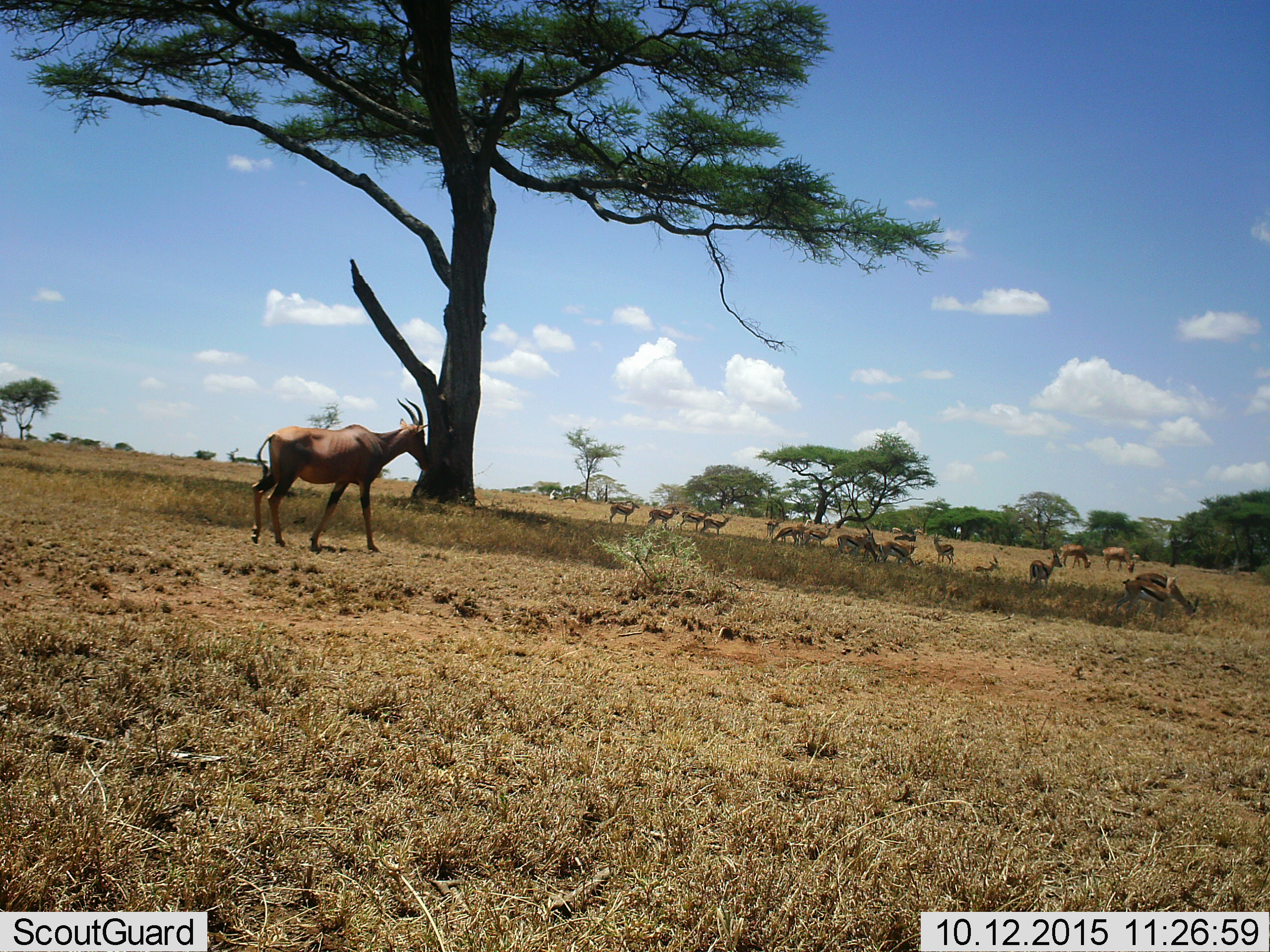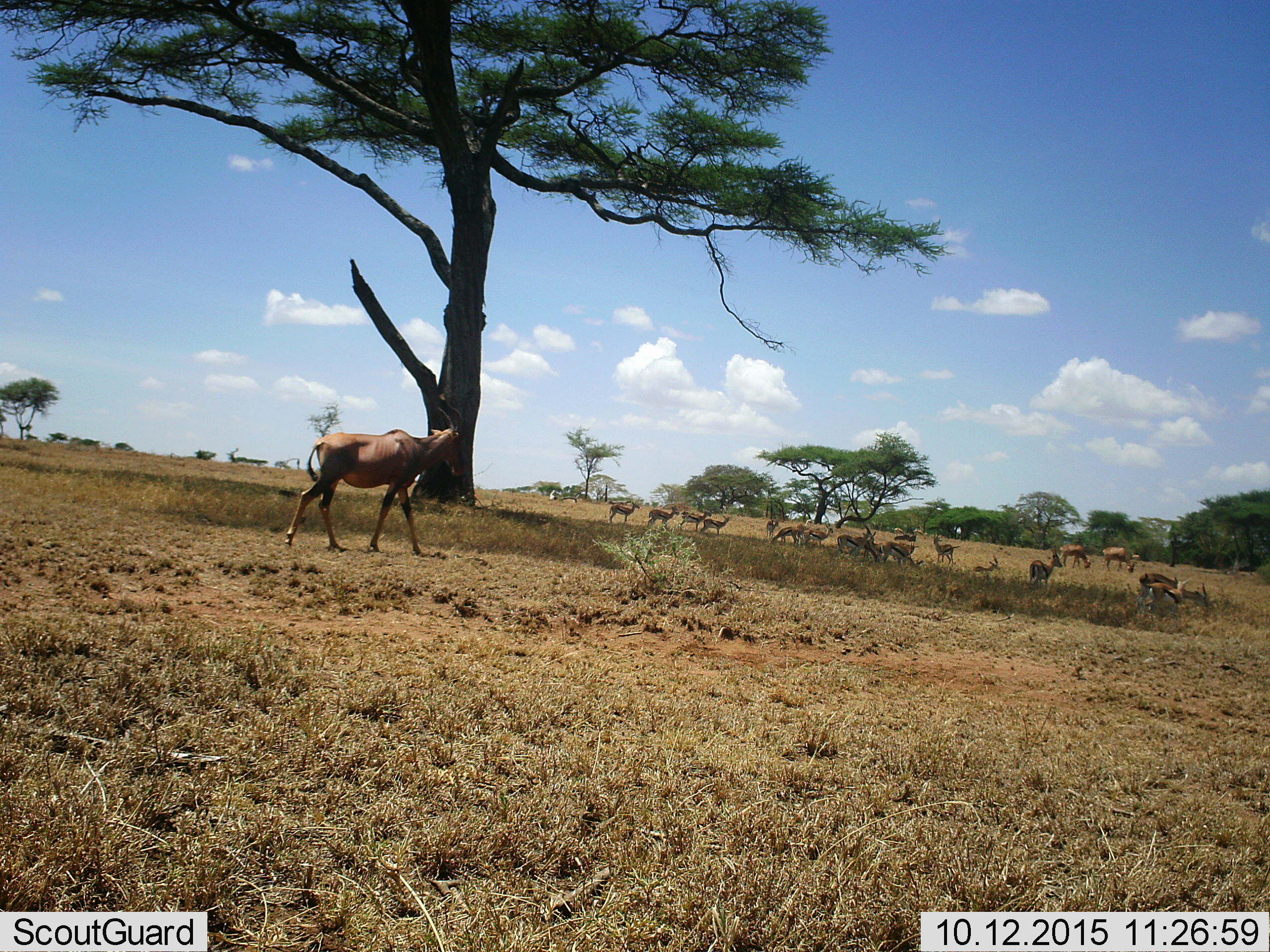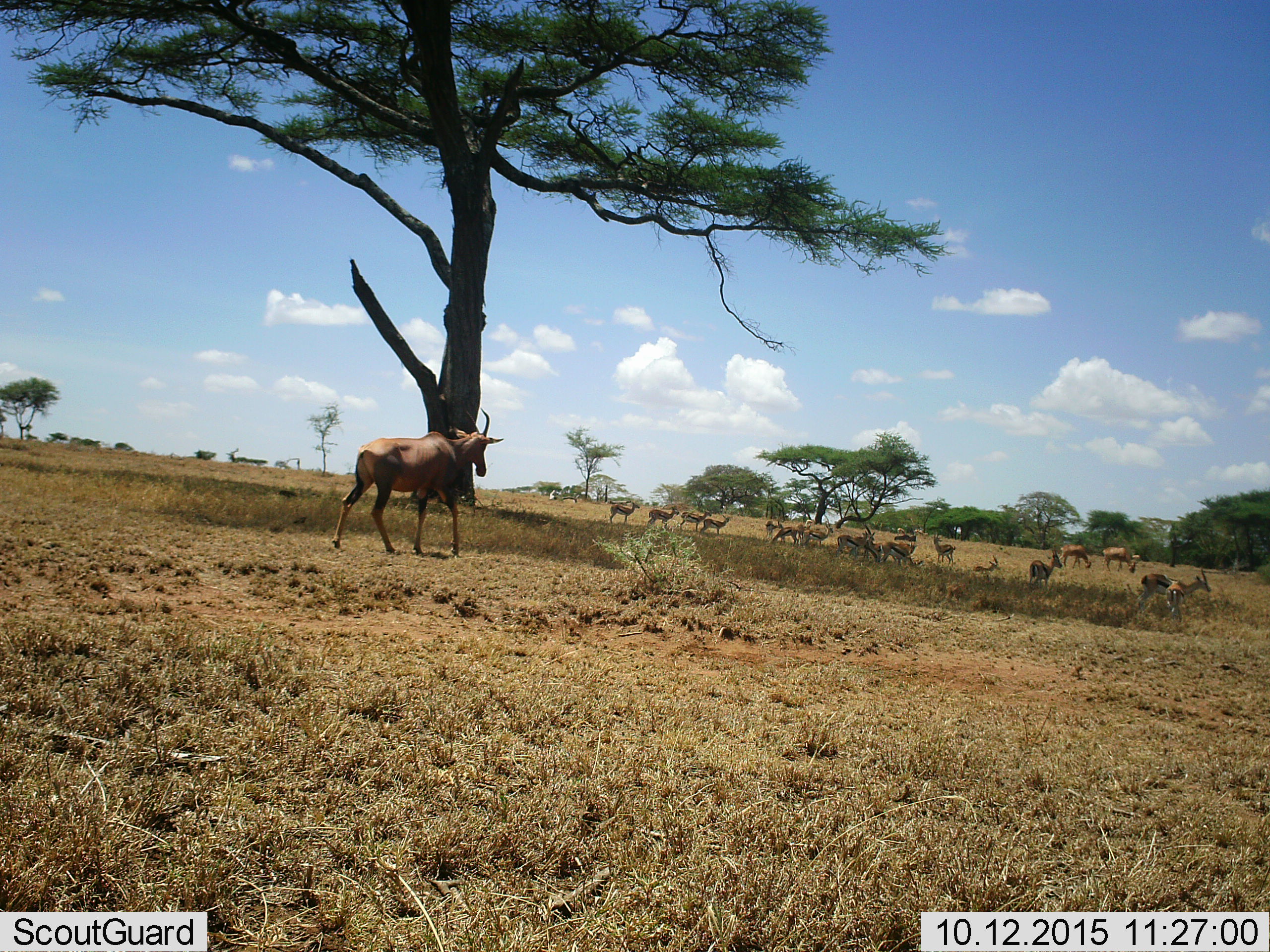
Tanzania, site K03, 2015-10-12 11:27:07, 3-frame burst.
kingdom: Animalia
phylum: Chordata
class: Mammalia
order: Artiodactyla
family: Bovidae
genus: Eudorcas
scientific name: Eudorcas thomsonii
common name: thomson's gazelle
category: gazellethomsons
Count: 11-50.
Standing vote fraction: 75%.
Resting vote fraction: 25%.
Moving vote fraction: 25%.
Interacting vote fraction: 0%.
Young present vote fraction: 0%.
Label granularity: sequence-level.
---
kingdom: Animalia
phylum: Chordata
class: Mammalia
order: Artiodactyla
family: Bovidae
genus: Damaliscus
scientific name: Damaliscus lunatus jimela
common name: topi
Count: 1.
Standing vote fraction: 20%.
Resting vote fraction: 0%.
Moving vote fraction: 80%.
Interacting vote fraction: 0%.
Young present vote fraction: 0%.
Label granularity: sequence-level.